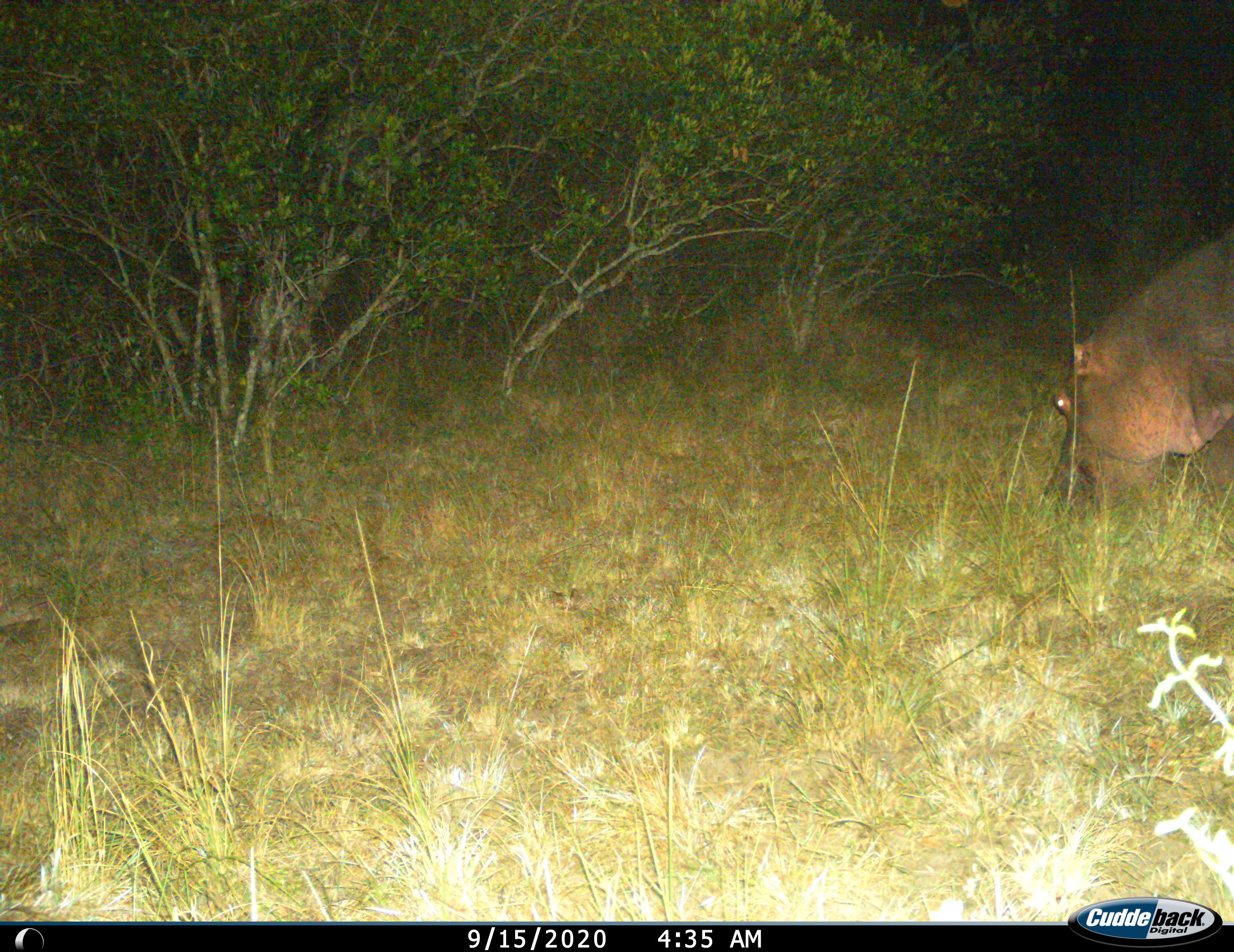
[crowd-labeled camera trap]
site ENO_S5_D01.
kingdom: Animalia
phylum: Chordata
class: Mammalia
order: Artiodactyla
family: Hippopotamidae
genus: Hippopotamus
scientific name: Hippopotamus amphibius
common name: hippopotamus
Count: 1.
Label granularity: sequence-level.